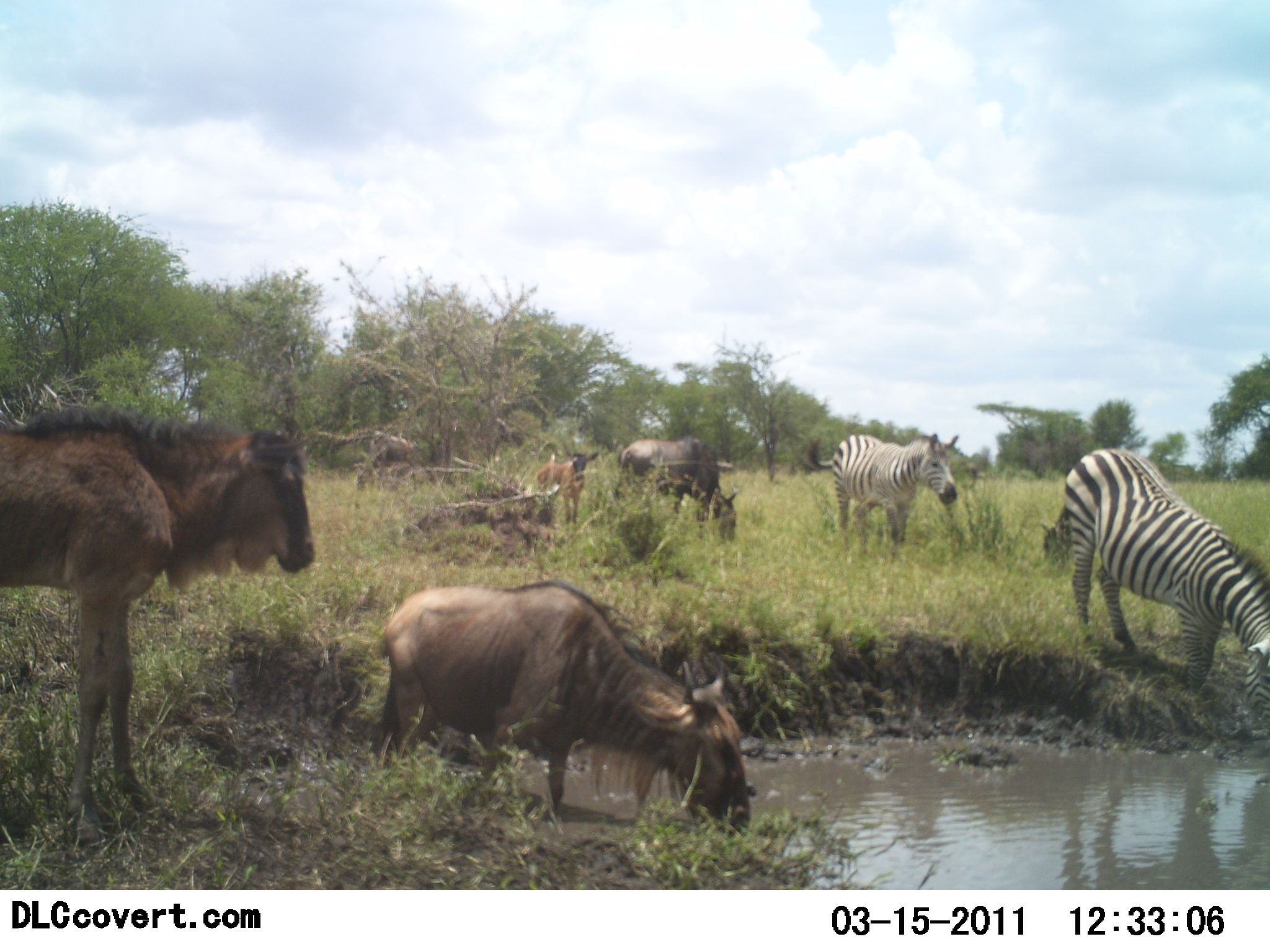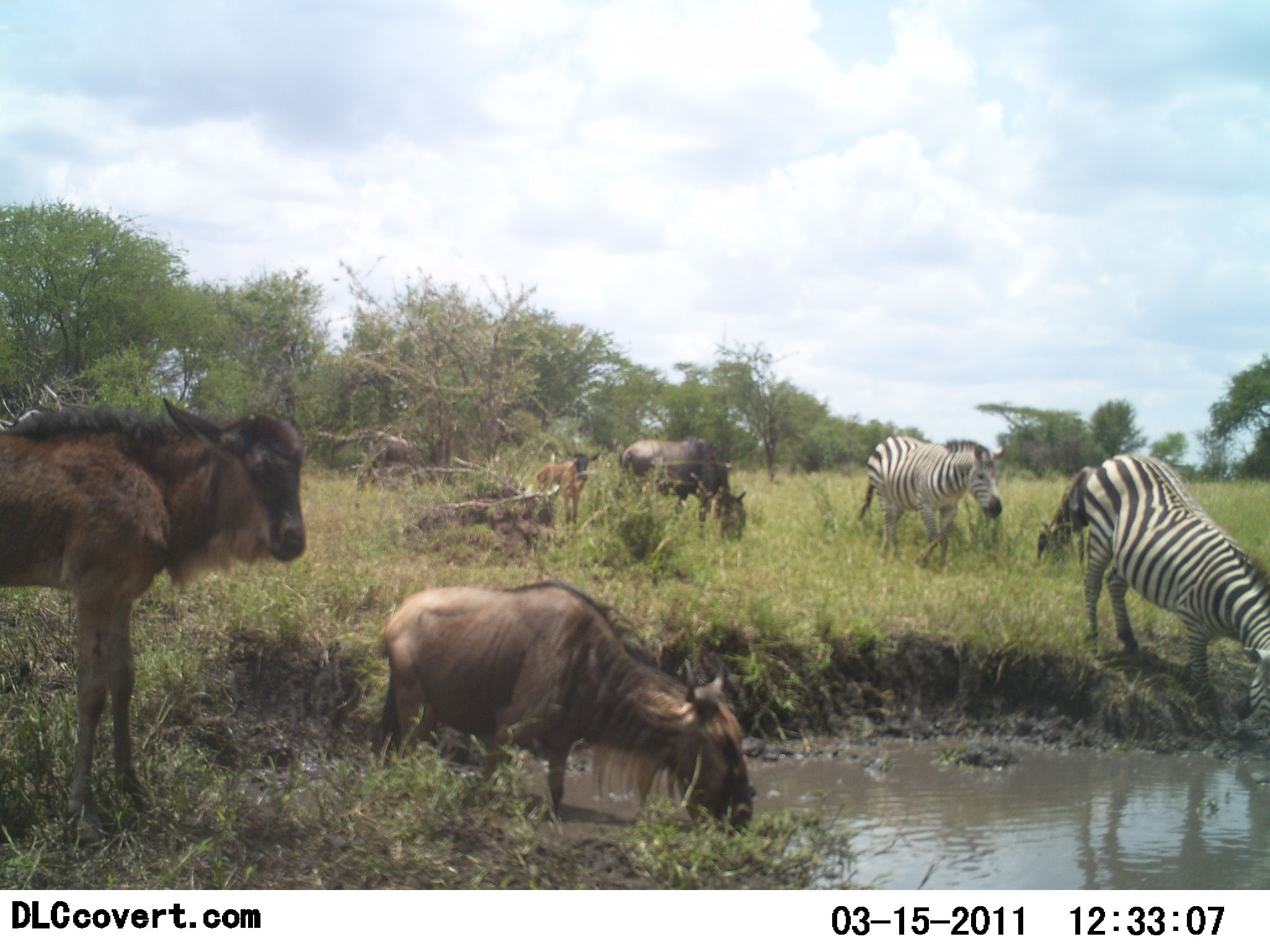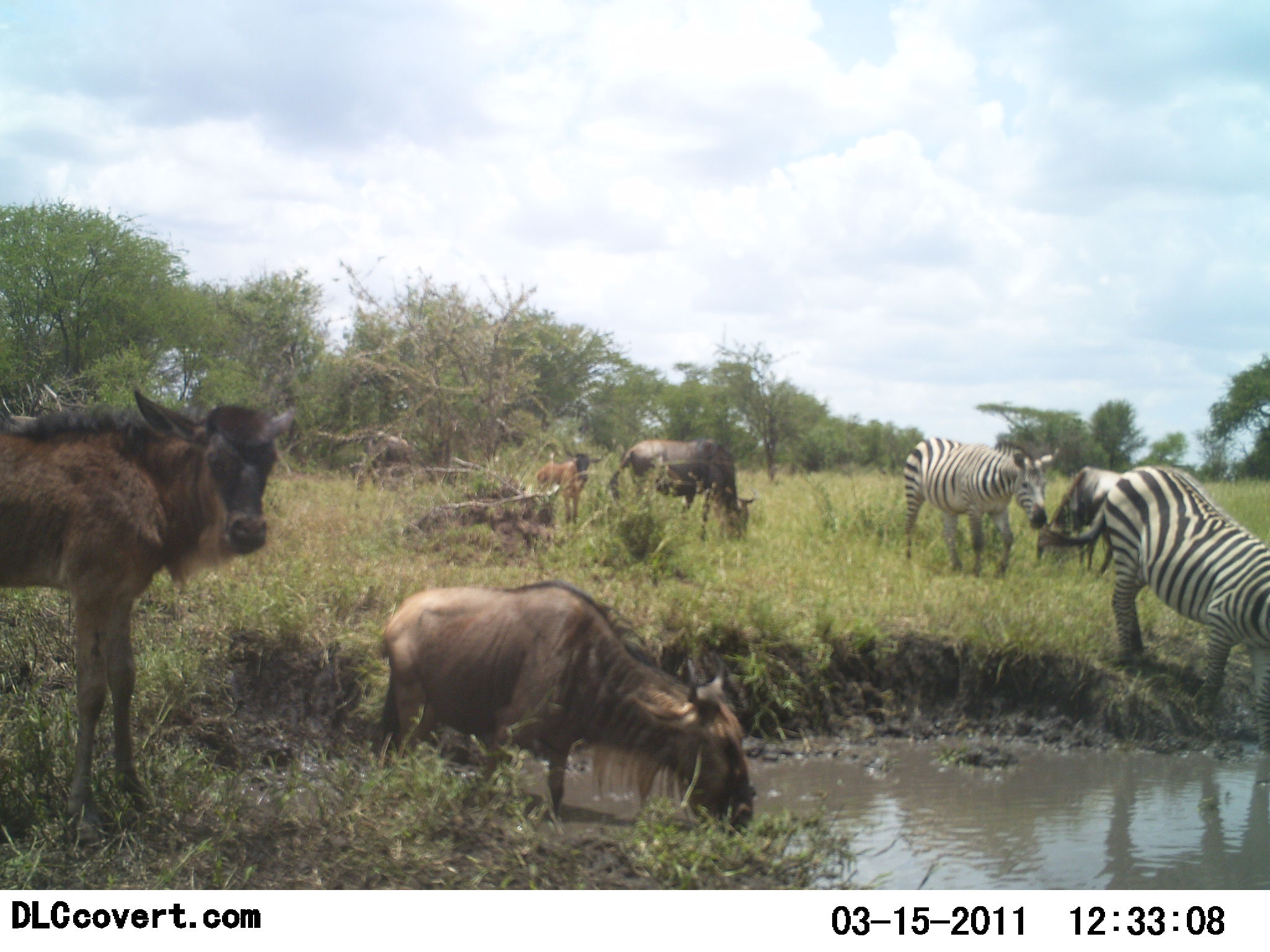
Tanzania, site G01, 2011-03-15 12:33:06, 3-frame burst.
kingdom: Animalia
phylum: Chordata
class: Mammalia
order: Artiodactyla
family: Bovidae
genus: Connochaetes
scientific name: Connochaetes taurinus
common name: blue wildebeest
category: wildebeest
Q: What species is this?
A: Wildebeest (blue wildebeest) (Connochaetes taurinus).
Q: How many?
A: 4.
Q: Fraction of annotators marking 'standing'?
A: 83%.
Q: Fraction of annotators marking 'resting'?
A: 0%.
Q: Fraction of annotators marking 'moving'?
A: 25%.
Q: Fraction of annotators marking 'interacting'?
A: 0%.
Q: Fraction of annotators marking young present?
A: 50%.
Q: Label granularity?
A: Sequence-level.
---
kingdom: Animalia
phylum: Chordata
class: Mammalia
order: Perissodactyla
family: Equidae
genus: Equus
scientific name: Equus quagga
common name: plains zebra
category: zebra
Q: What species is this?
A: Zebra (plains zebra) (Equus quagga).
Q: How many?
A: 2.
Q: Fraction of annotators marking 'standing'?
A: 36%.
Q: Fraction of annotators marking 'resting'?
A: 0%.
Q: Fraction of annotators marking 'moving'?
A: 45%.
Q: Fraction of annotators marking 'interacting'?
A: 0%.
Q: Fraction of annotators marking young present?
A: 0%.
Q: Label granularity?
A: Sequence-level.